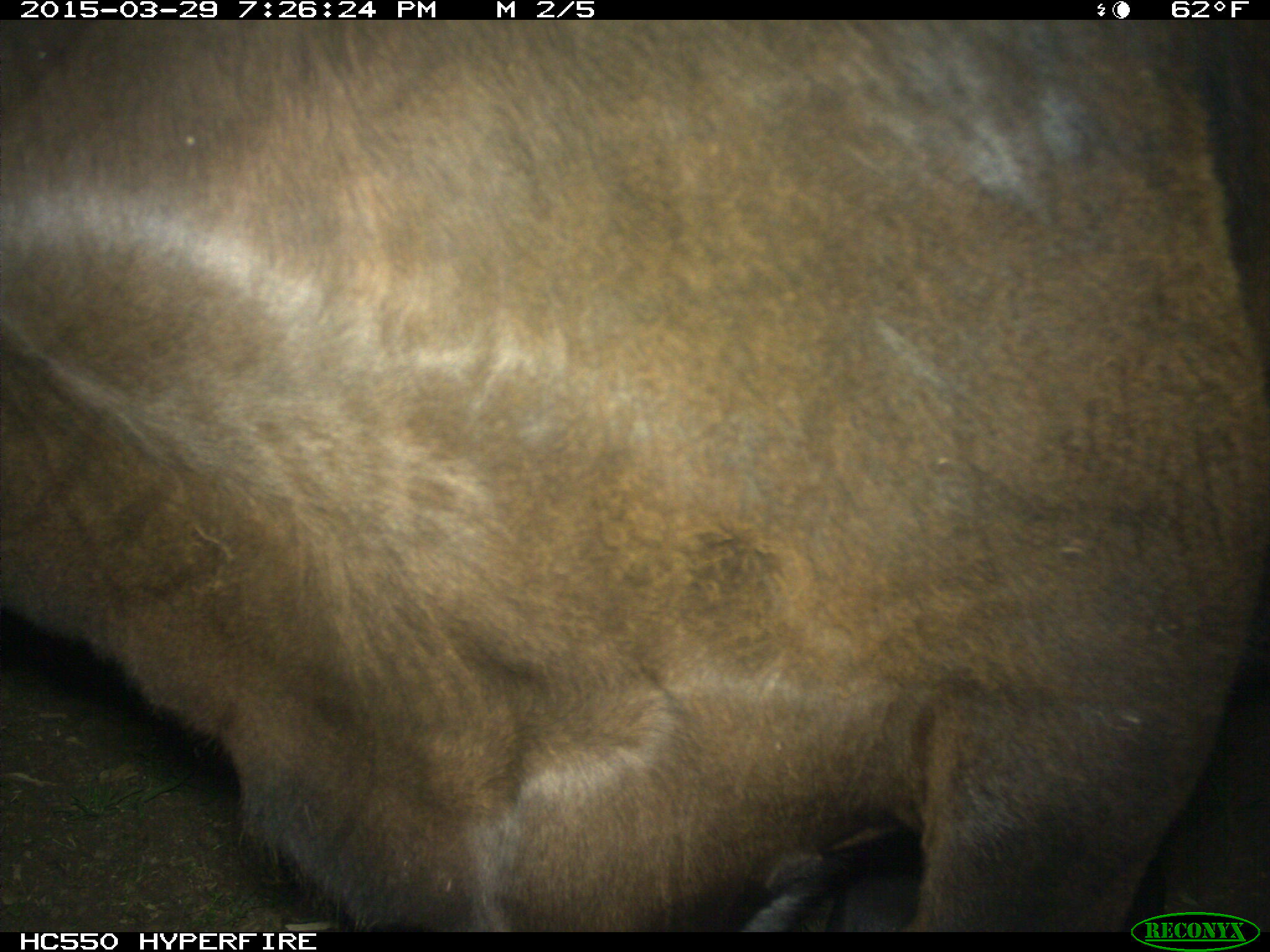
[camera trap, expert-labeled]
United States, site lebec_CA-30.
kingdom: Animalia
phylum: Chordata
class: Mammalia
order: Artiodactyla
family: Bovidae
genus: Bos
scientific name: Bos taurus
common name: domestic cow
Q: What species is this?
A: Bos taurus (domestic cow).